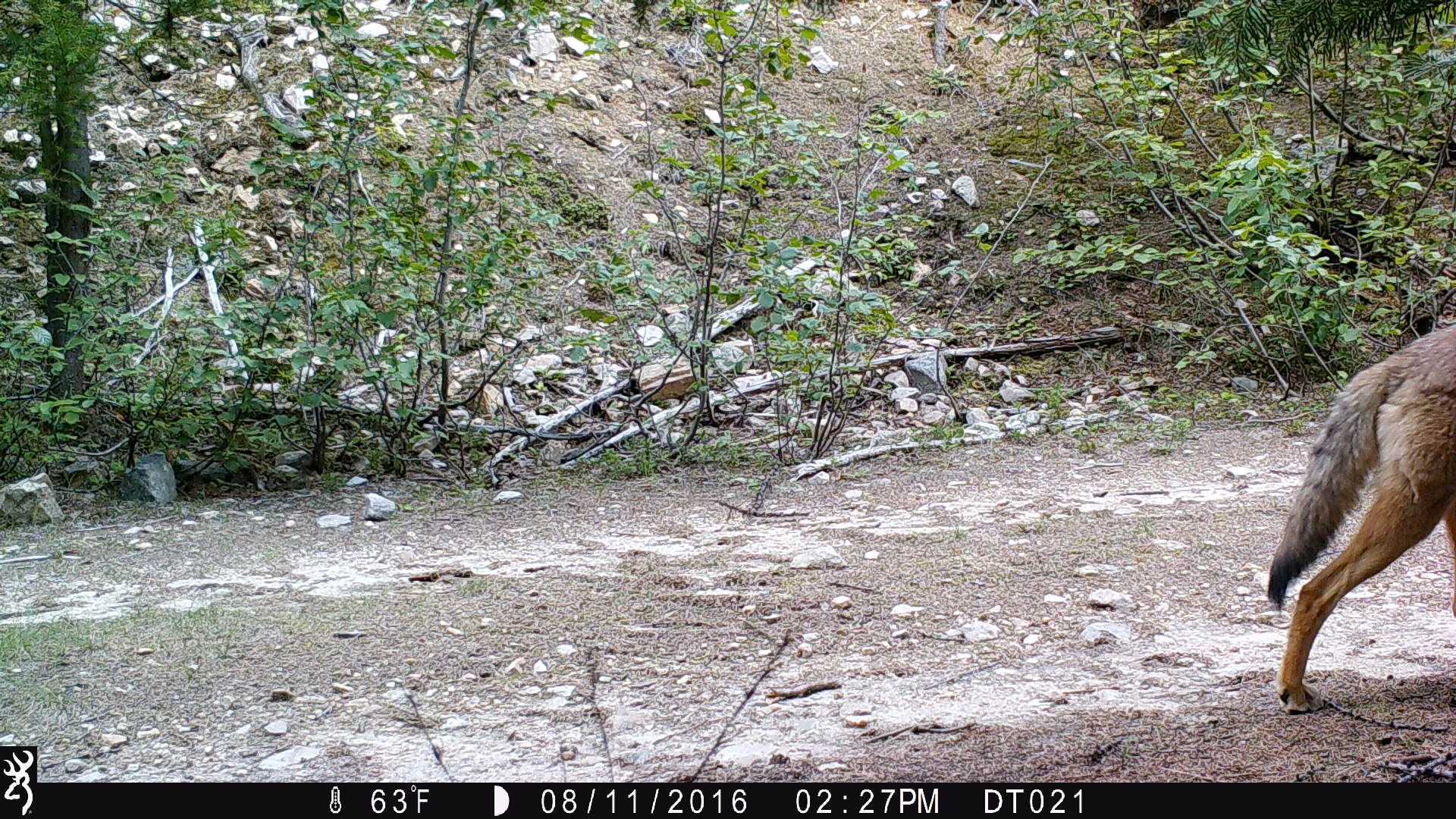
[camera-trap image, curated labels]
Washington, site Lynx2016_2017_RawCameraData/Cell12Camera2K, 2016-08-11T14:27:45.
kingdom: Animalia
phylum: Chordata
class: Mammalia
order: Carnivora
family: Canidae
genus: Canis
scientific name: Canis latrans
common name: coyote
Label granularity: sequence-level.